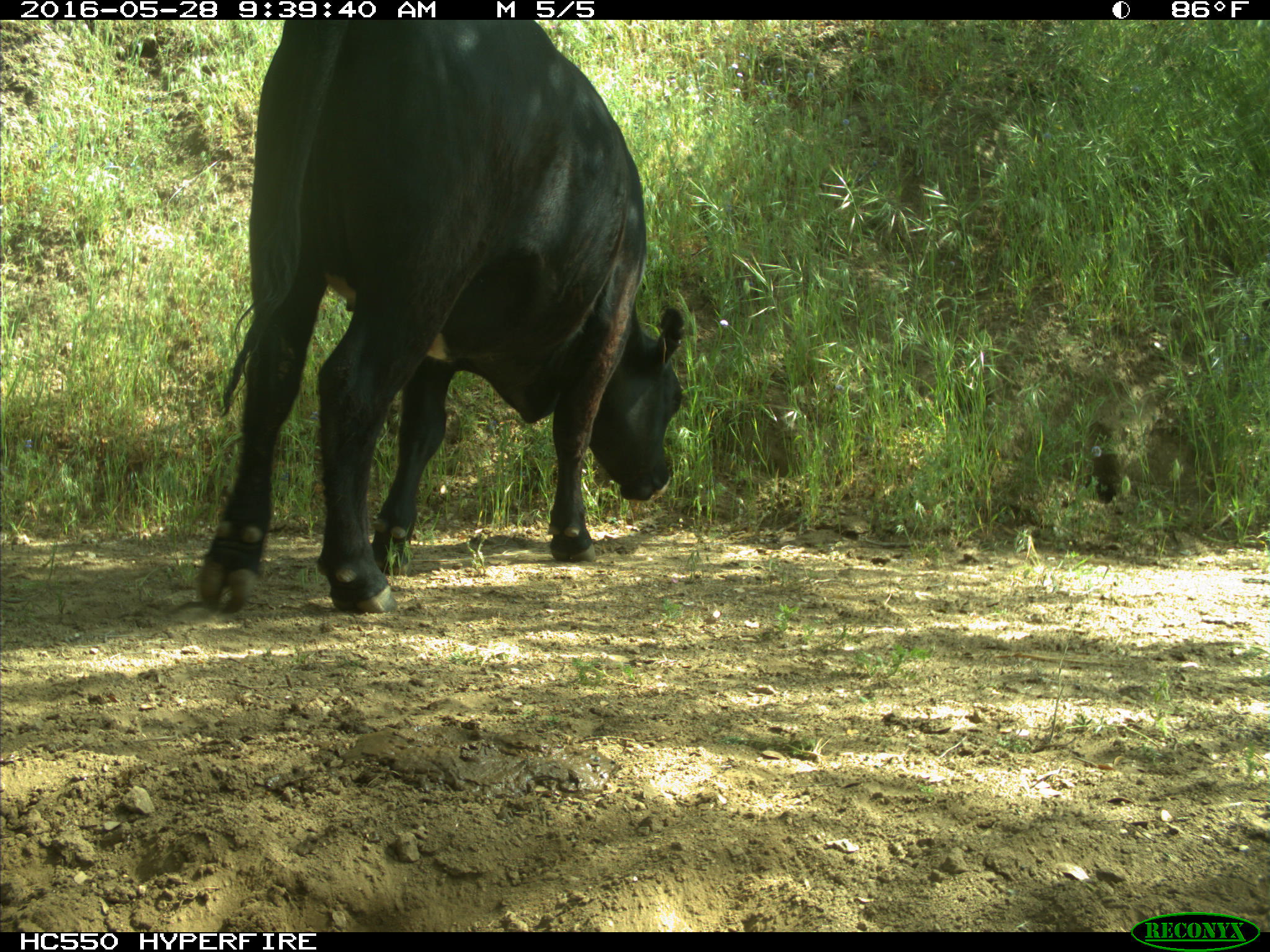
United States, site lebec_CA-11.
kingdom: Animalia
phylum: Chordata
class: Mammalia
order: Artiodactyla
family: Bovidae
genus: Bos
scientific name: Bos taurus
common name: domestic cow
Bos taurus (domestic cow).